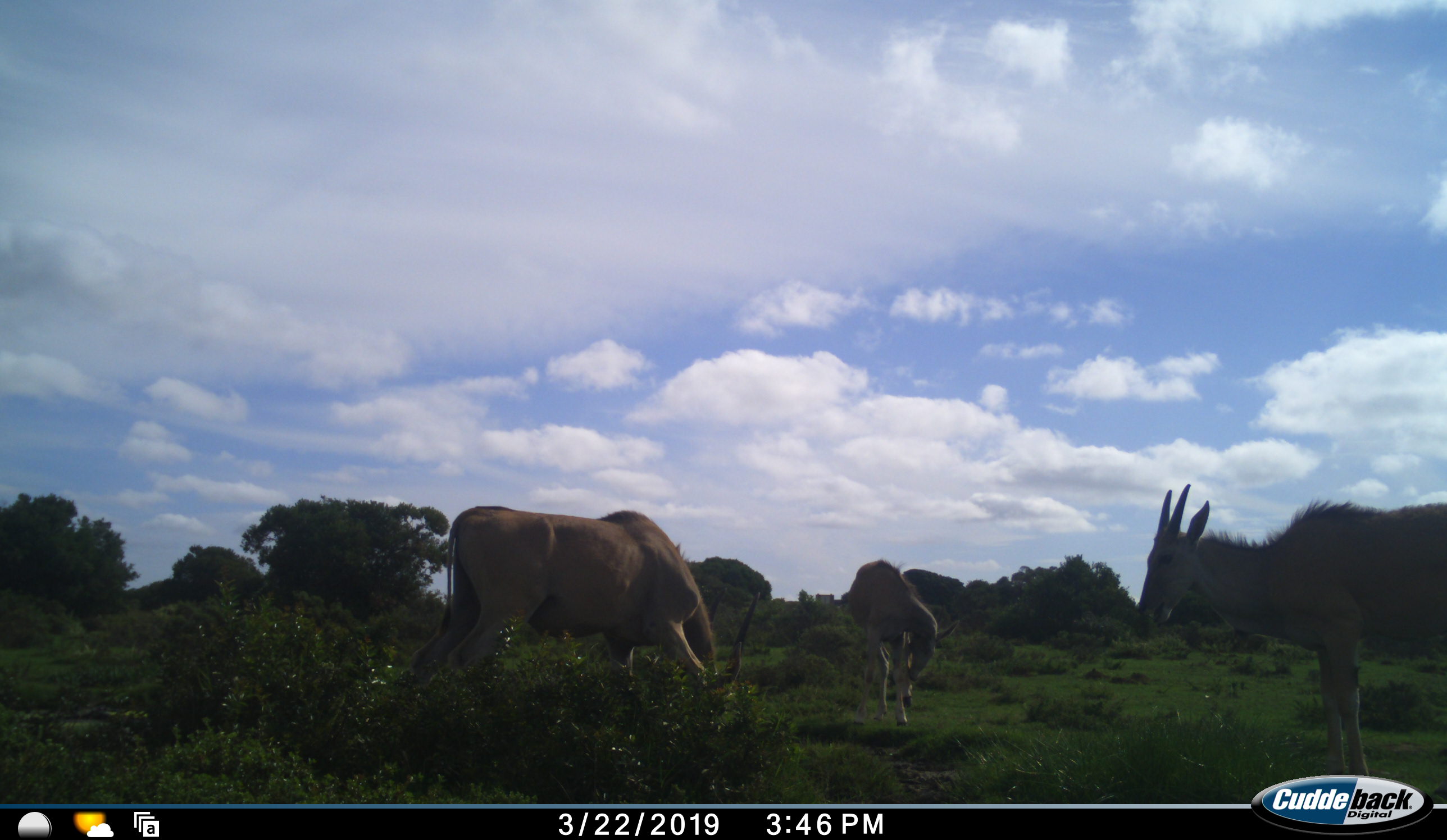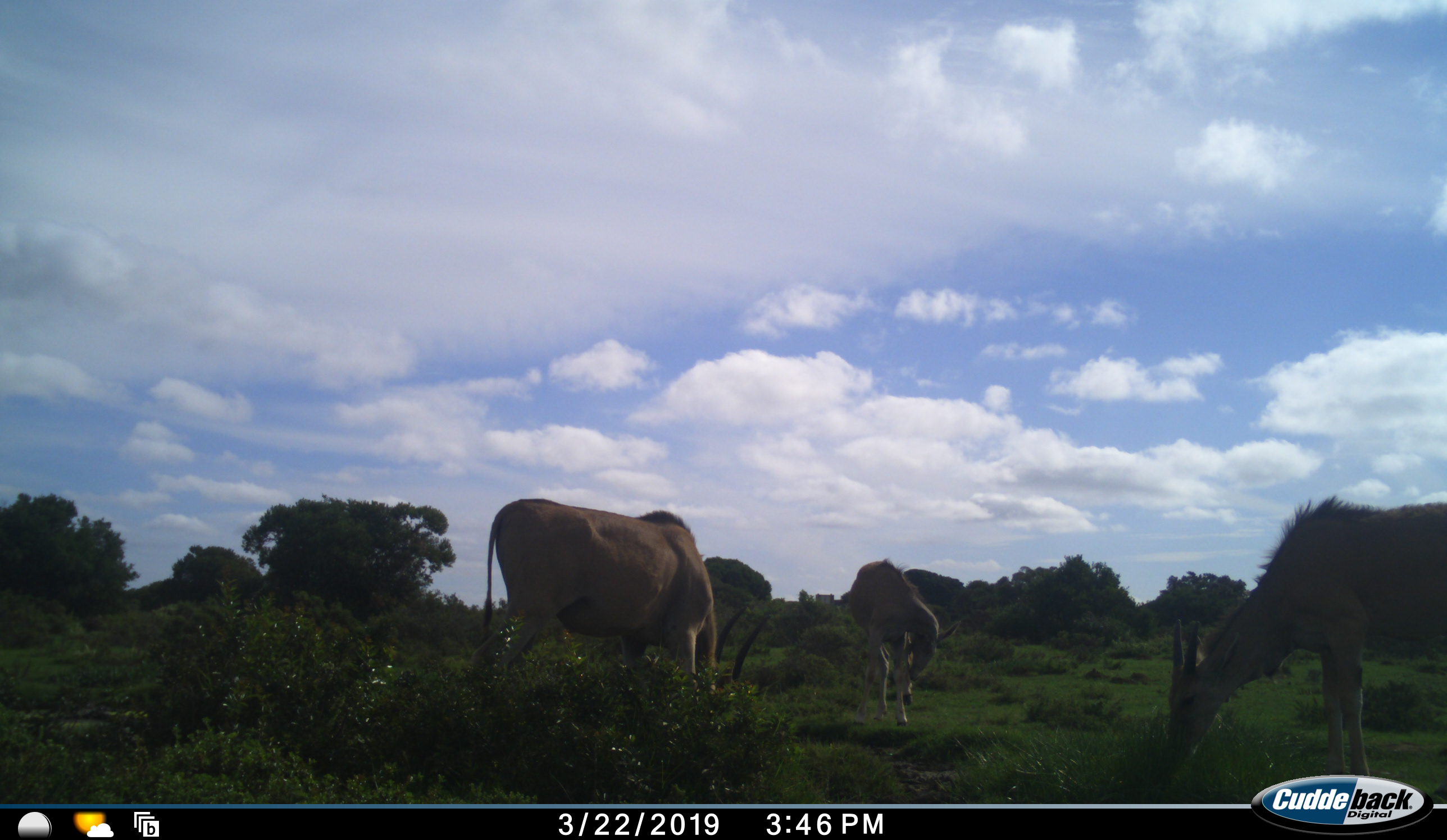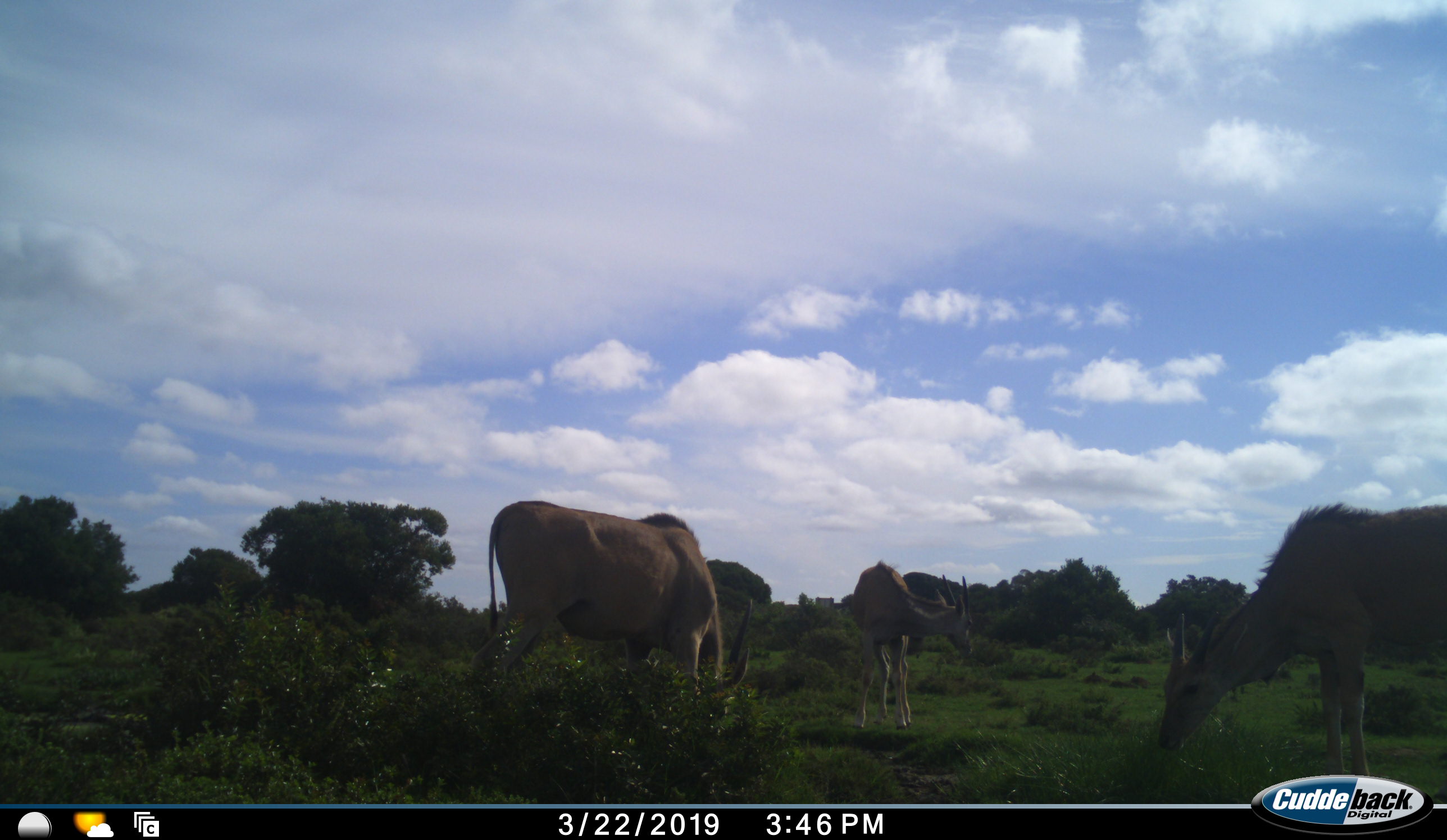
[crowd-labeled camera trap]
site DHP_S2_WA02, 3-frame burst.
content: unidentified animal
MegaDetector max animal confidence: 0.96